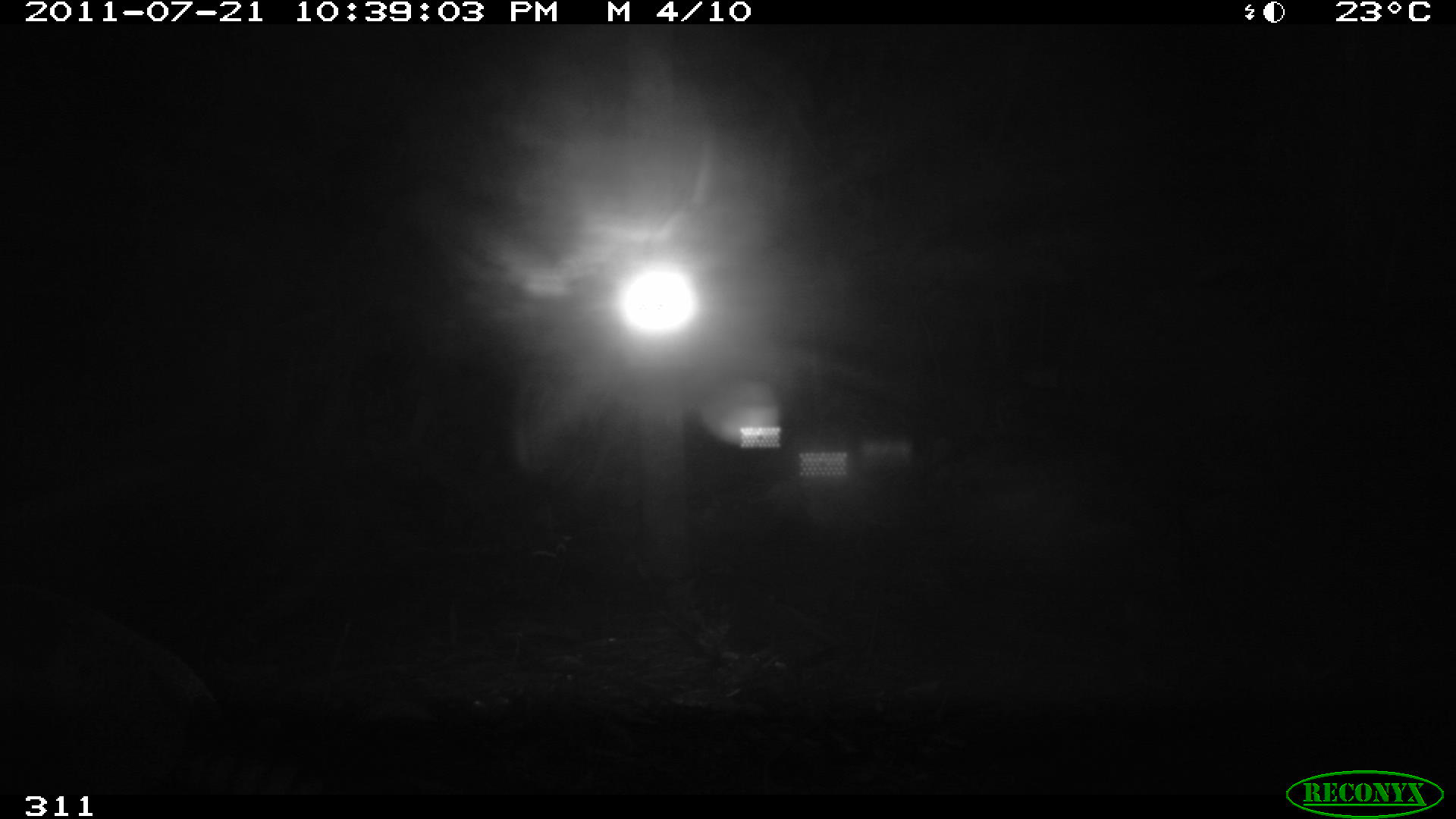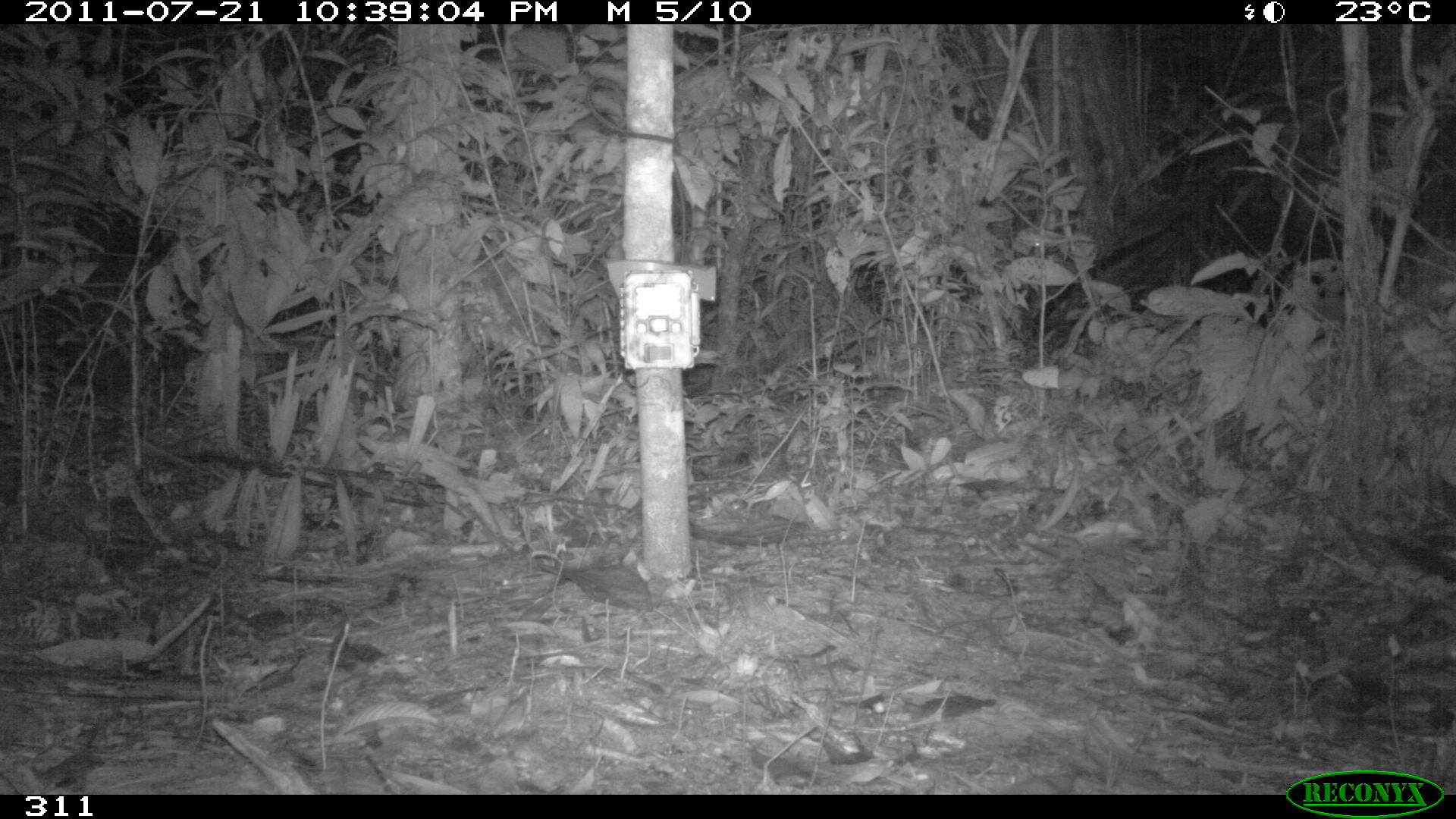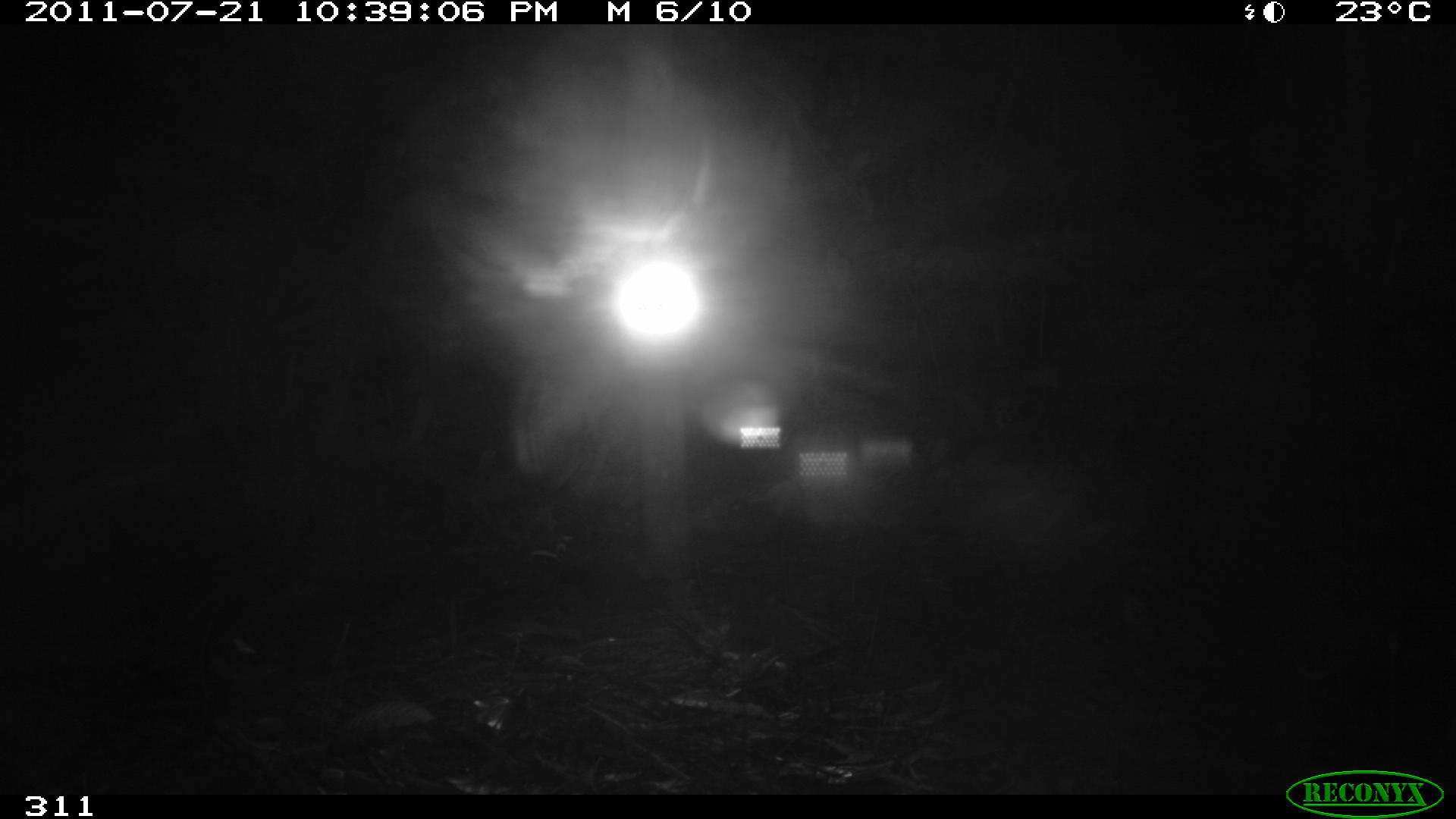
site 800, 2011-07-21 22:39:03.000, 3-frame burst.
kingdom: Animalia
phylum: Chordata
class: Mammalia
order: Cingulata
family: Dasypodidae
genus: Dasypus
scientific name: Dasypus novemcinctus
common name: nine-banded armadillo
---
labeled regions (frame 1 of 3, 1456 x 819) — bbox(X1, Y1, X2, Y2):
dasypus novemcinctus: bbox(0, 585, 348, 792)